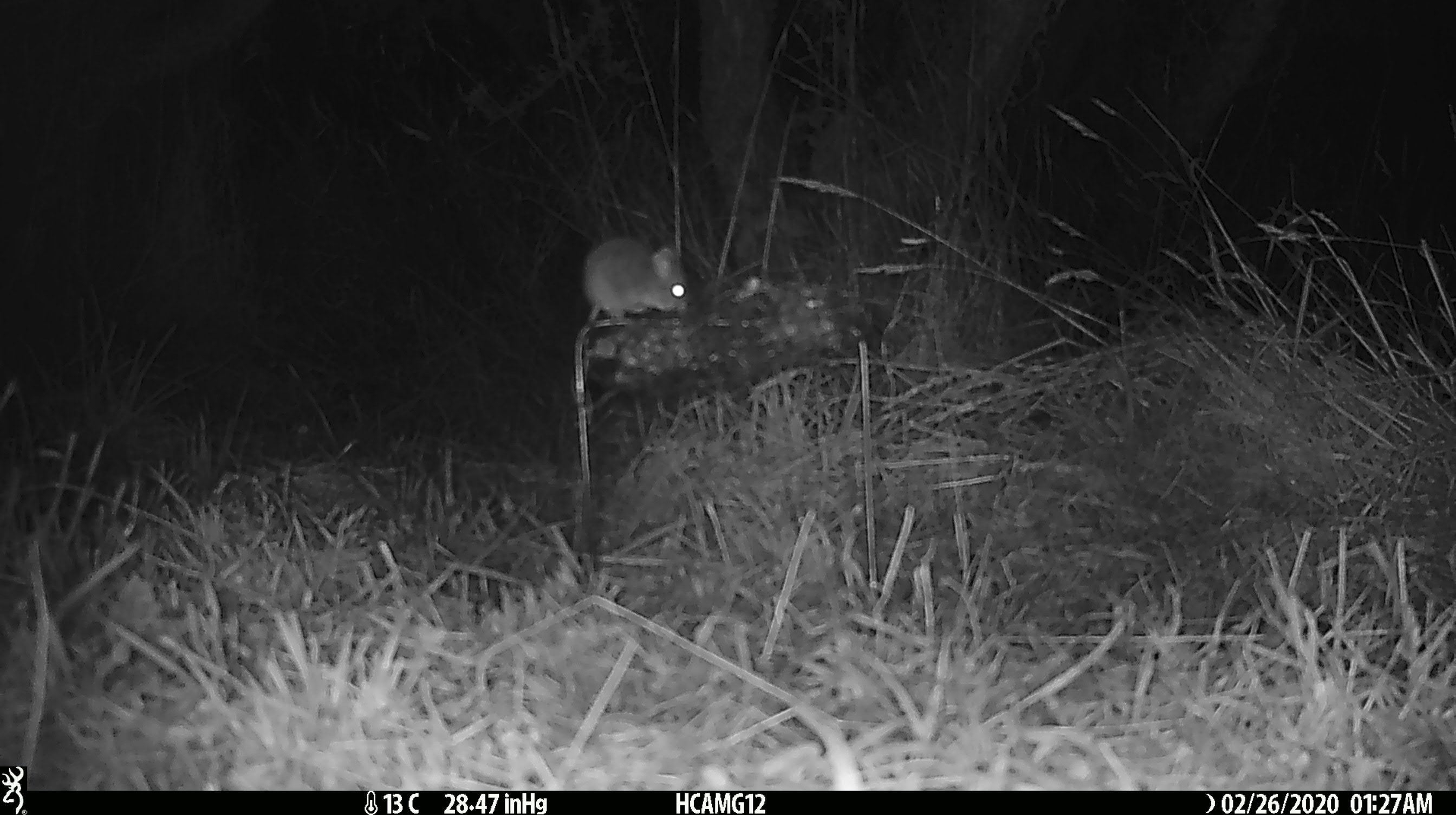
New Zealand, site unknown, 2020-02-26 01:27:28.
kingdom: Animalia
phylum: Chordata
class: Mammalia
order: Rodentia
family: Muridae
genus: Mus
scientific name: Mus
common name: mouse